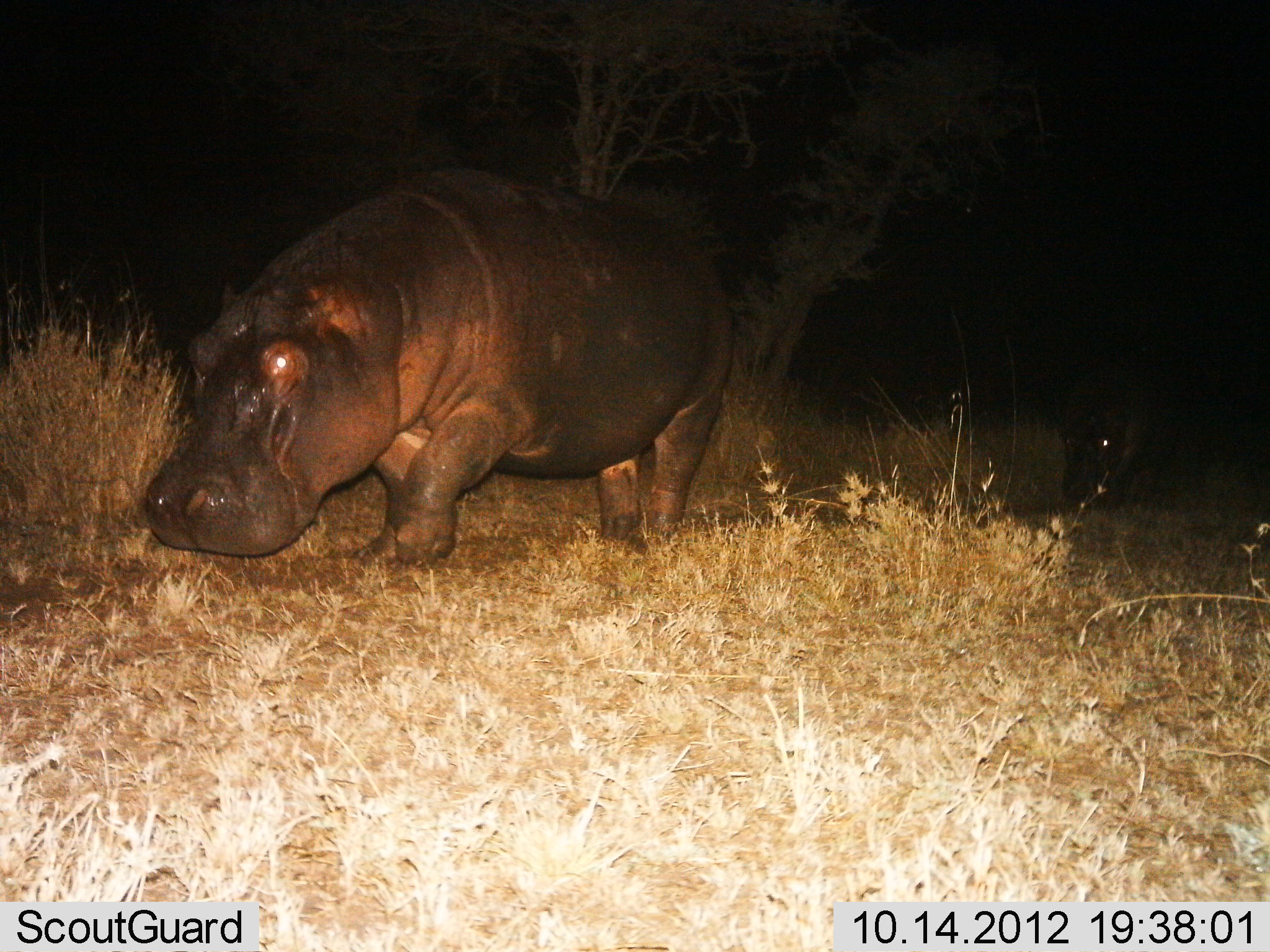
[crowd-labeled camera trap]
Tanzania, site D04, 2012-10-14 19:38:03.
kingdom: Animalia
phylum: Chordata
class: Mammalia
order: Artiodactyla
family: Hippopotamidae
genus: Hippopotamus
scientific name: Hippopotamus amphibius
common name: hippopotamus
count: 1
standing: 10%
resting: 0%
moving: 80%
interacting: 0%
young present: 0%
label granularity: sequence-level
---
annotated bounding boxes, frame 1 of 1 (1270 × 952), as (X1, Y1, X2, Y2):
animal: (144, 165, 735, 561)